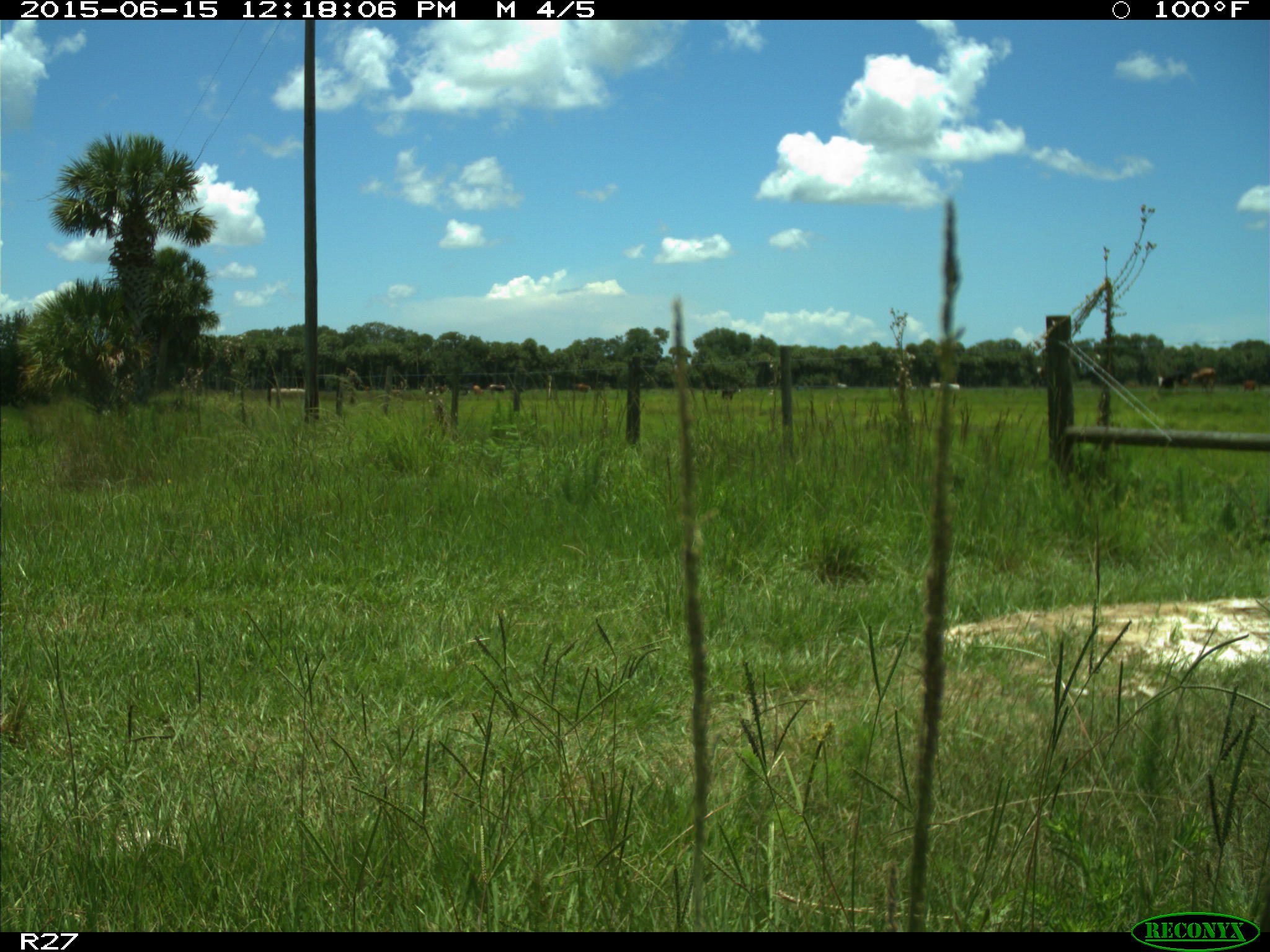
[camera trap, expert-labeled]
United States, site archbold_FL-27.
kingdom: Animalia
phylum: Chordata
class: Mammalia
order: Artiodactyla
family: Bovidae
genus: Bos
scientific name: Bos taurus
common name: domestic cow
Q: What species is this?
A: Bos taurus (domestic cow).